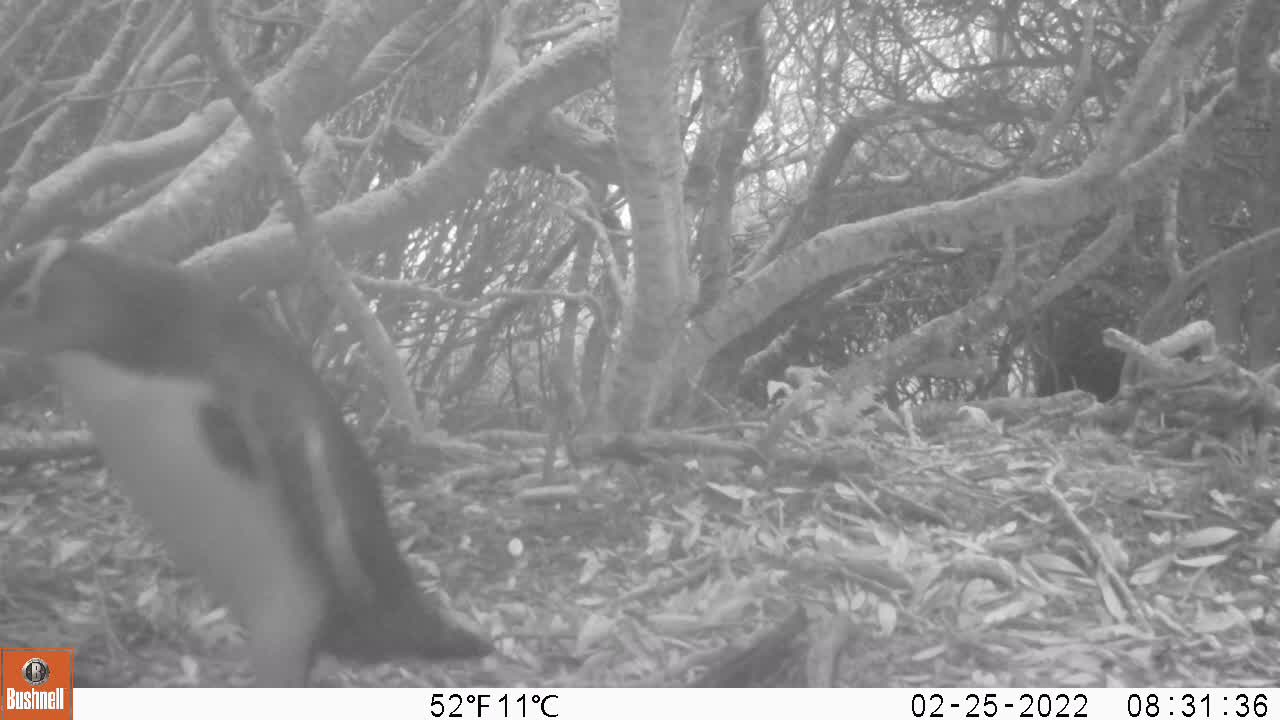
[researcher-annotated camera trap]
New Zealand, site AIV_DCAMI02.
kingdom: Animalia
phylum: Chordata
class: Aves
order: Sphenisciformes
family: Spheniscidae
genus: Megadyptes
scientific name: Megadyptes antipodes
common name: yellow-eyed penguin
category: yellow eyed penguin